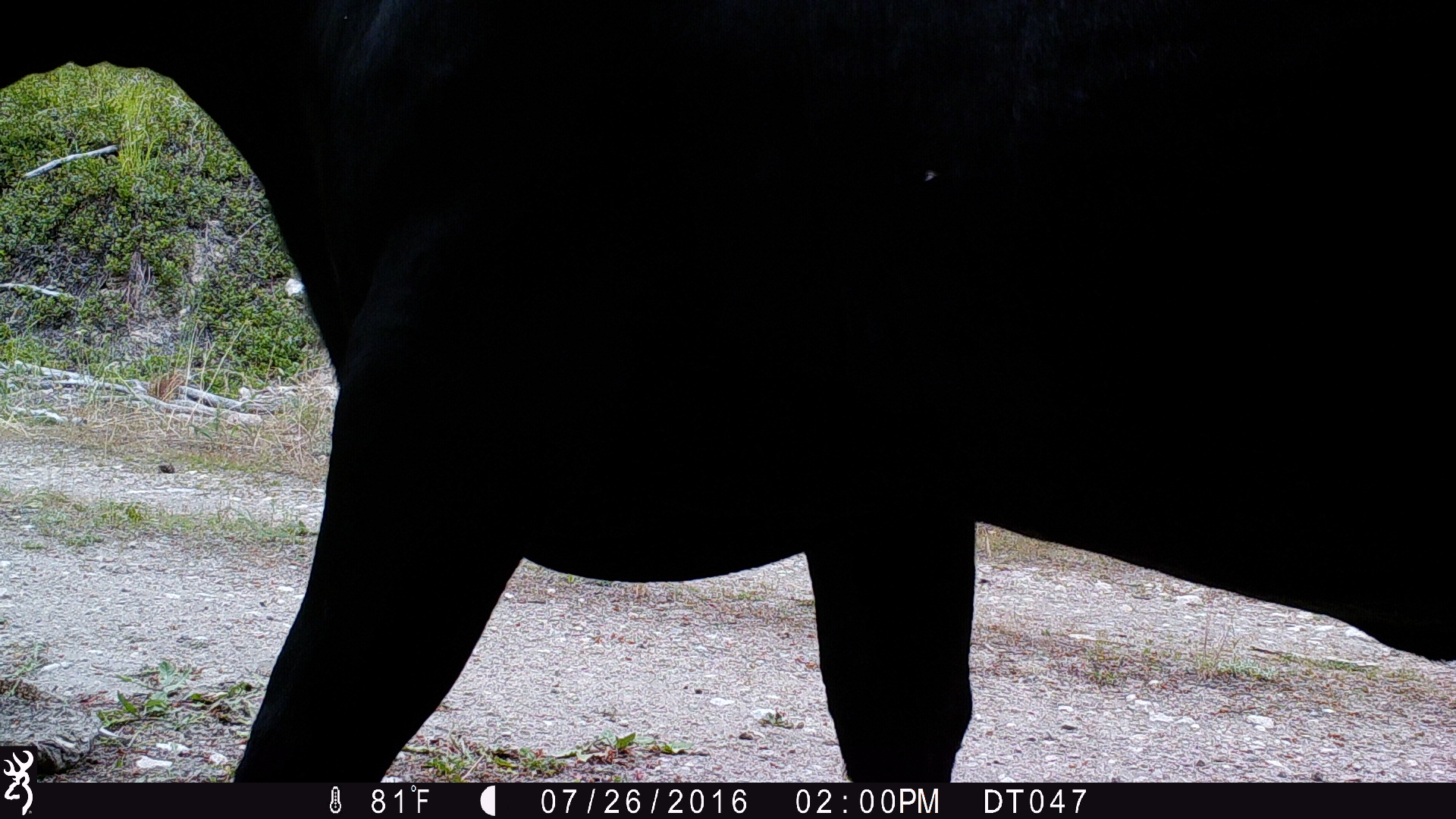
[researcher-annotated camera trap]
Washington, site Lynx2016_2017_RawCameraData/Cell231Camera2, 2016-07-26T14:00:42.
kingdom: Animalia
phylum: Chordata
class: Mammalia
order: Artiodactyla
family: Bovidae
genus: Bos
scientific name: Bos taurus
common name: domestic cattle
Domestic cattle (Bos taurus). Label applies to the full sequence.